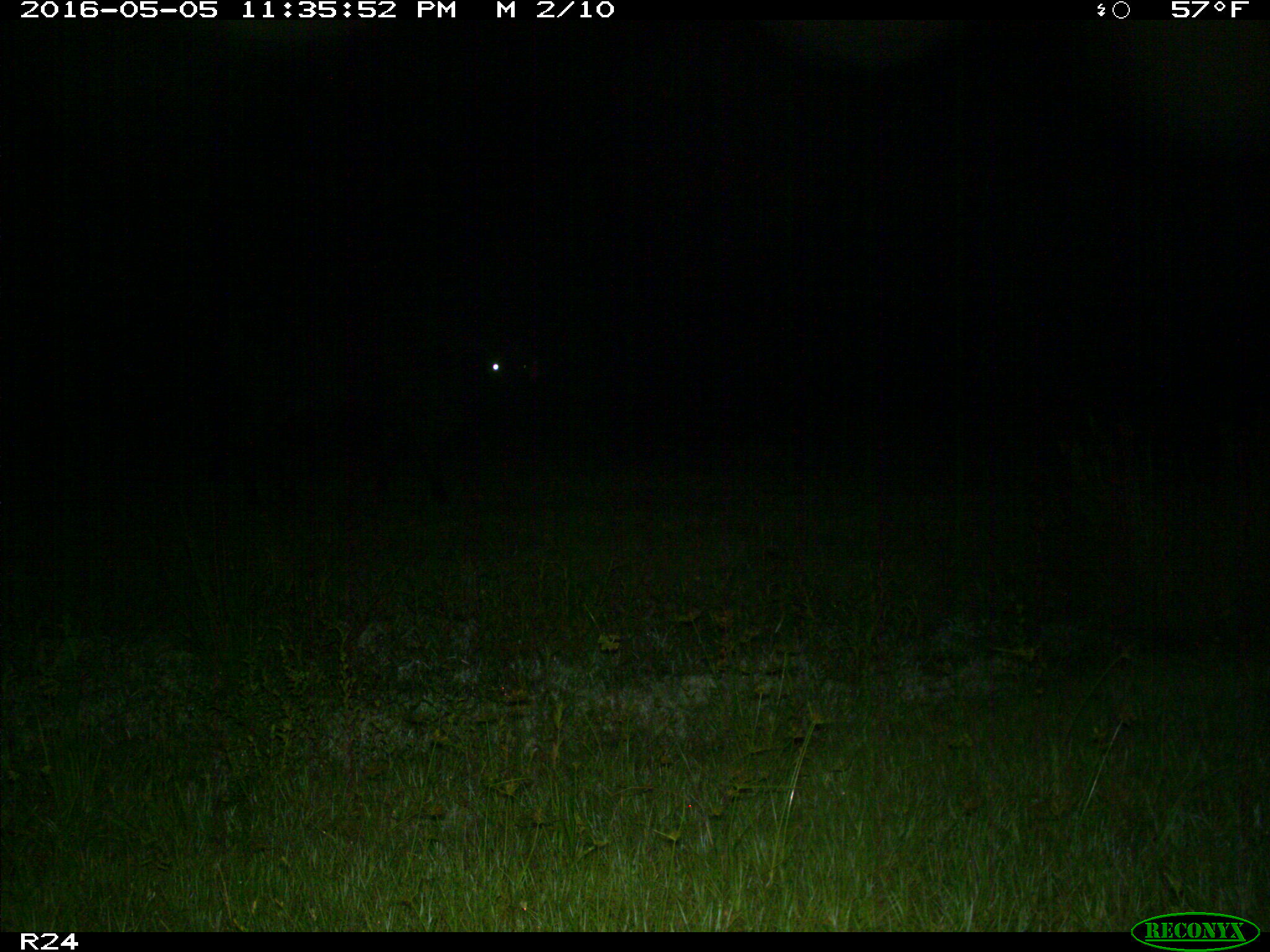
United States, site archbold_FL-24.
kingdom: Animalia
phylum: Chordata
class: Mammalia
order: Artiodactyla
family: Bovidae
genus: Bos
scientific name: Bos taurus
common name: domestic cow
Bos taurus (domestic cow).